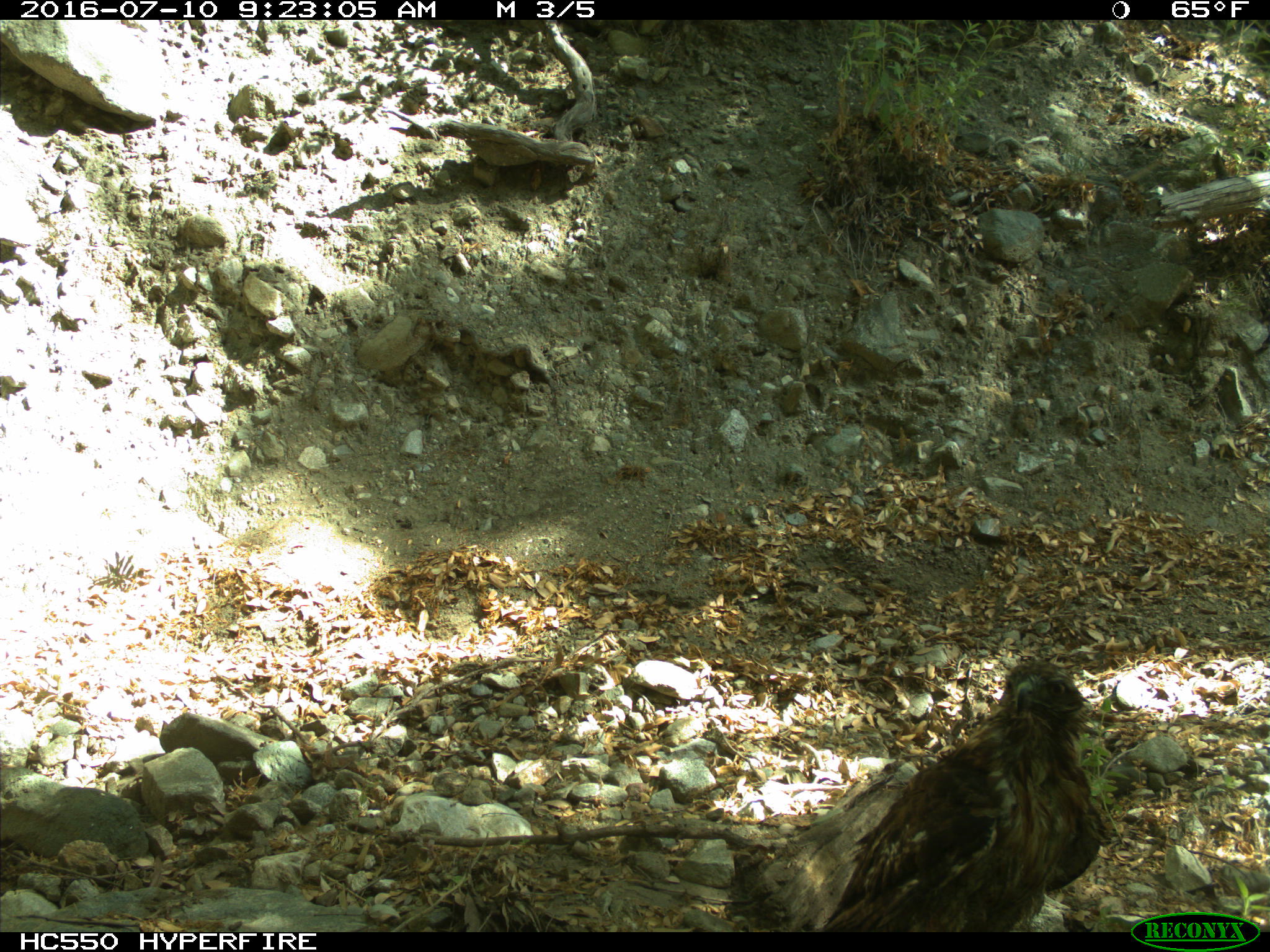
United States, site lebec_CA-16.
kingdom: Animalia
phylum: Chordata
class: Aves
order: Accipitriformes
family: Accipitridae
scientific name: Accipitridae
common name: acciptirids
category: unidentified accipitrid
Unidentified accipitrid (acciptirids) (Accipitridae).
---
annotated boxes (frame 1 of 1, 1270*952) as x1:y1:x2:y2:
animal: 720:657:1109:933